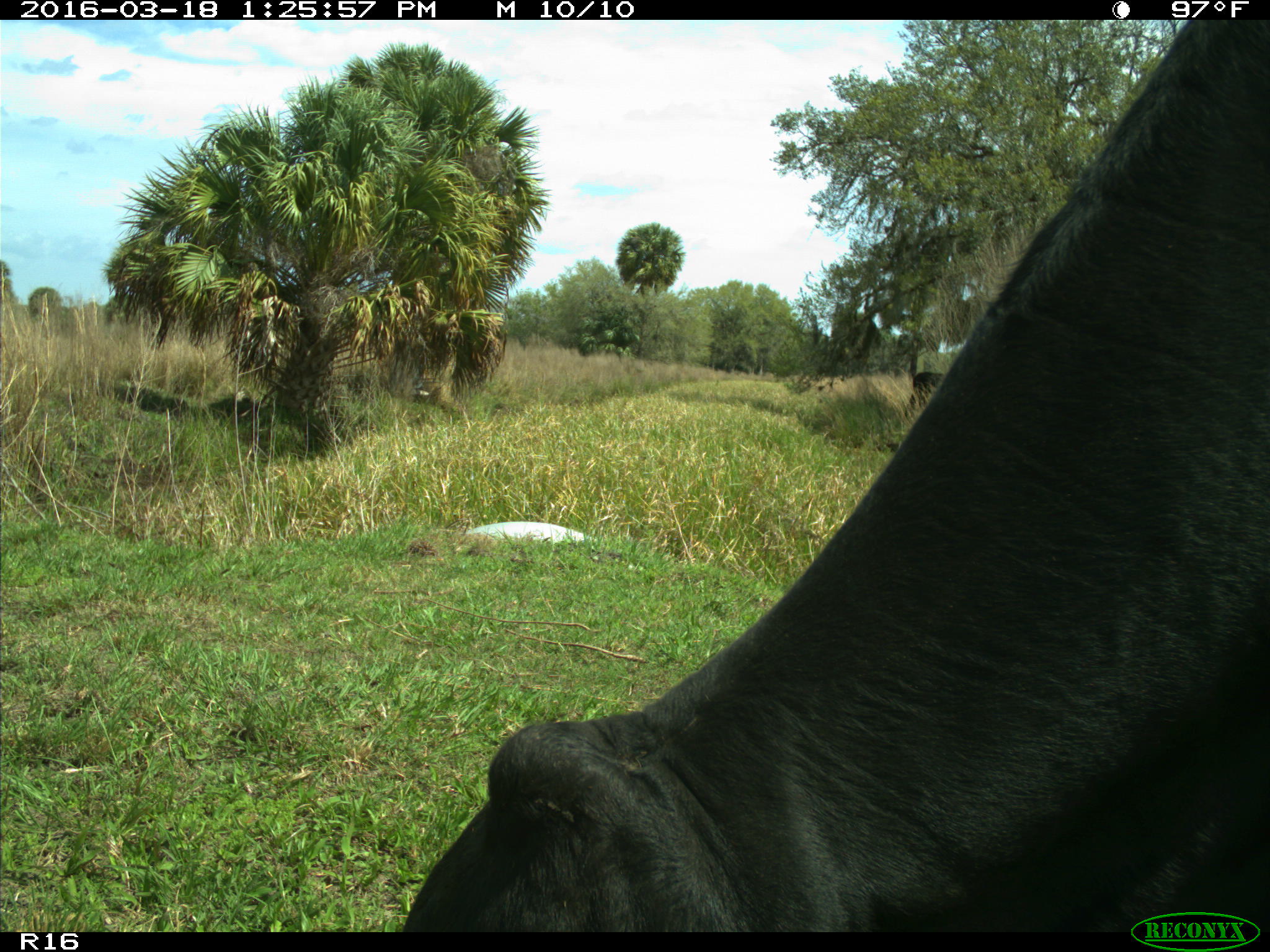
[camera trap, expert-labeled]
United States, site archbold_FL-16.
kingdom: Animalia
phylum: Chordata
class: Mammalia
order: Artiodactyla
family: Bovidae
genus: Bos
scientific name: Bos taurus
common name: domestic cow